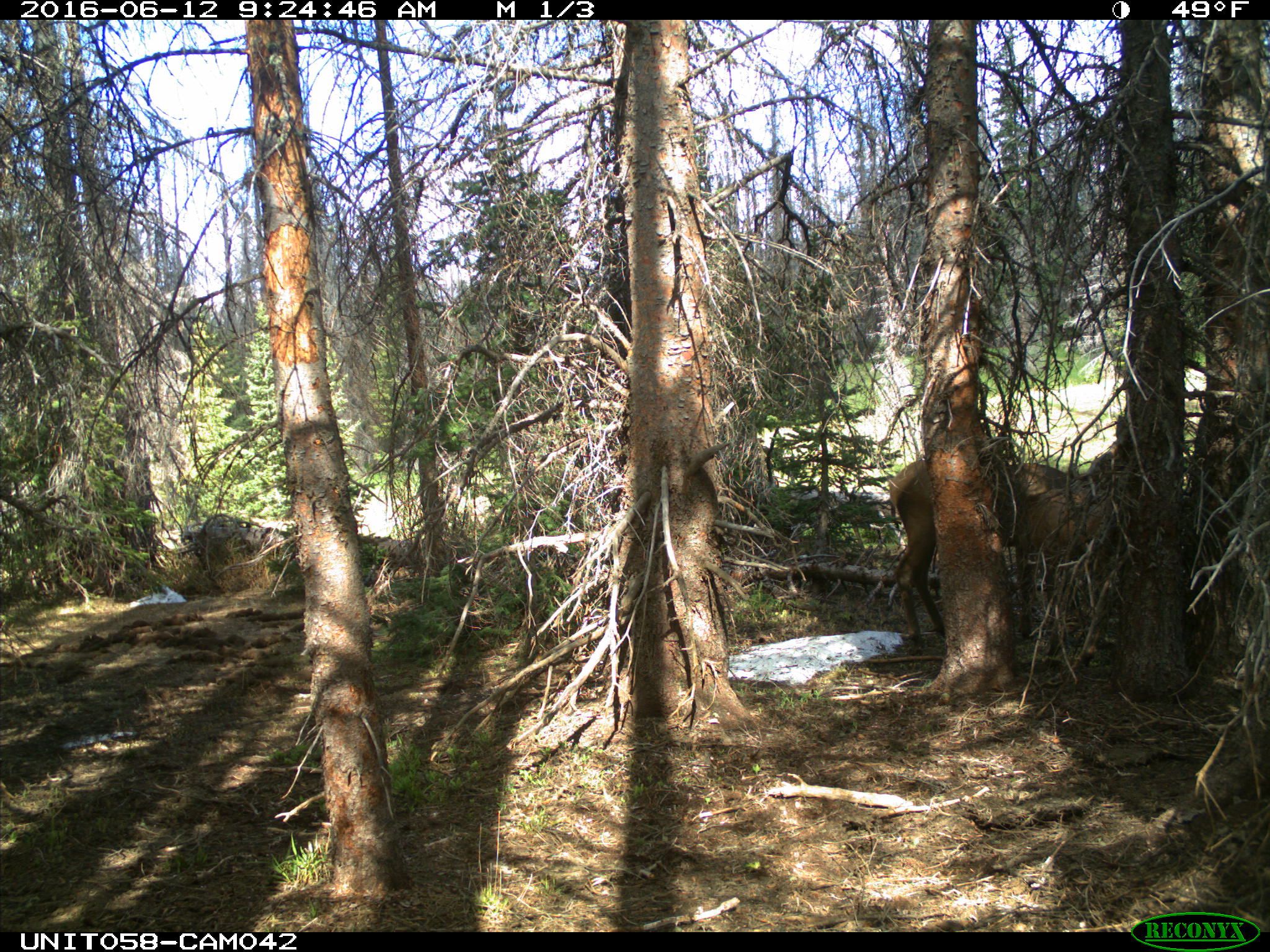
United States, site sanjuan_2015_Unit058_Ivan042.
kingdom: Animalia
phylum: Chordata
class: Mammalia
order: Artiodactyla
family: Cervidae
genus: Cervus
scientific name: Cervus elaphus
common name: red deer